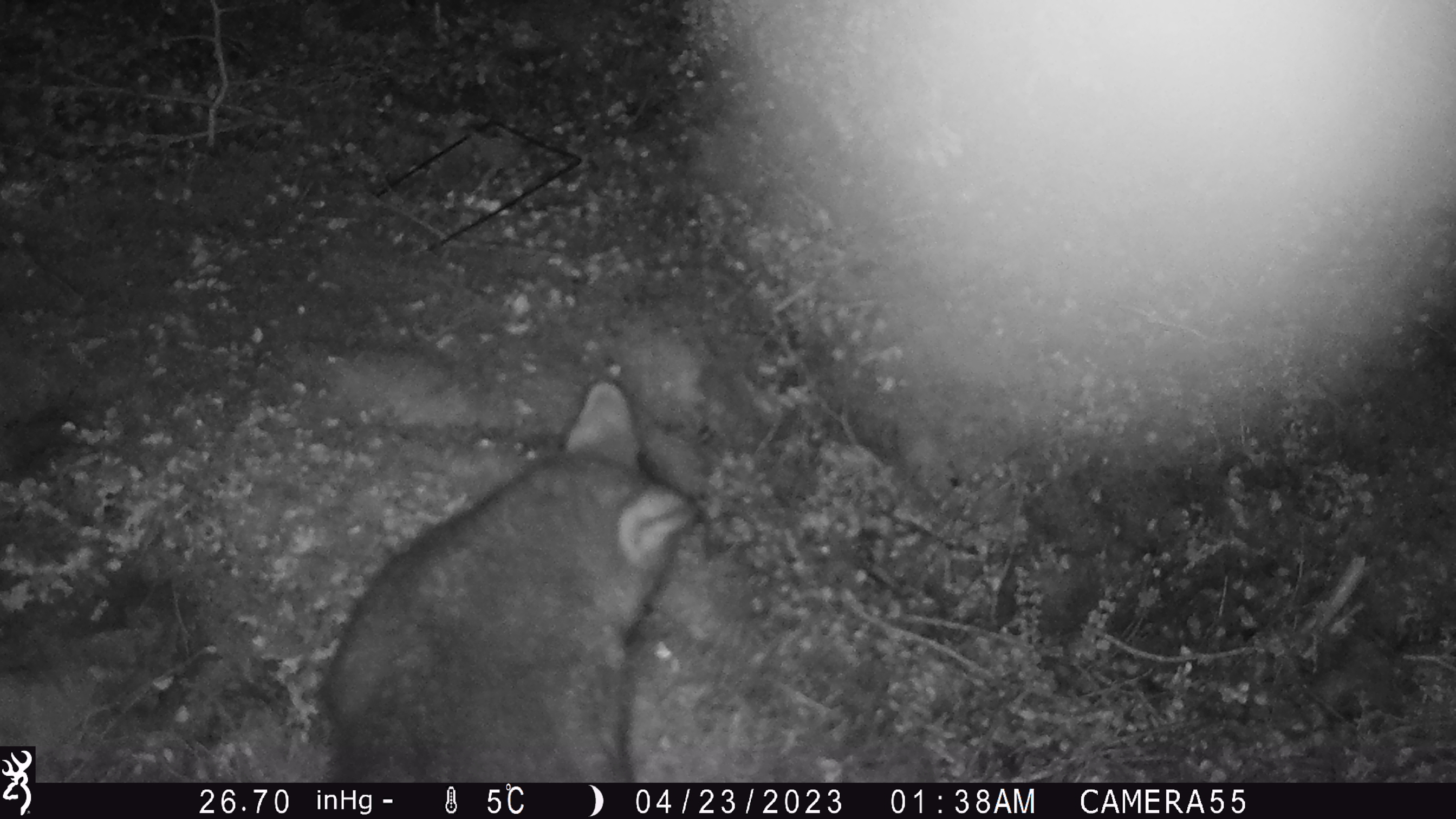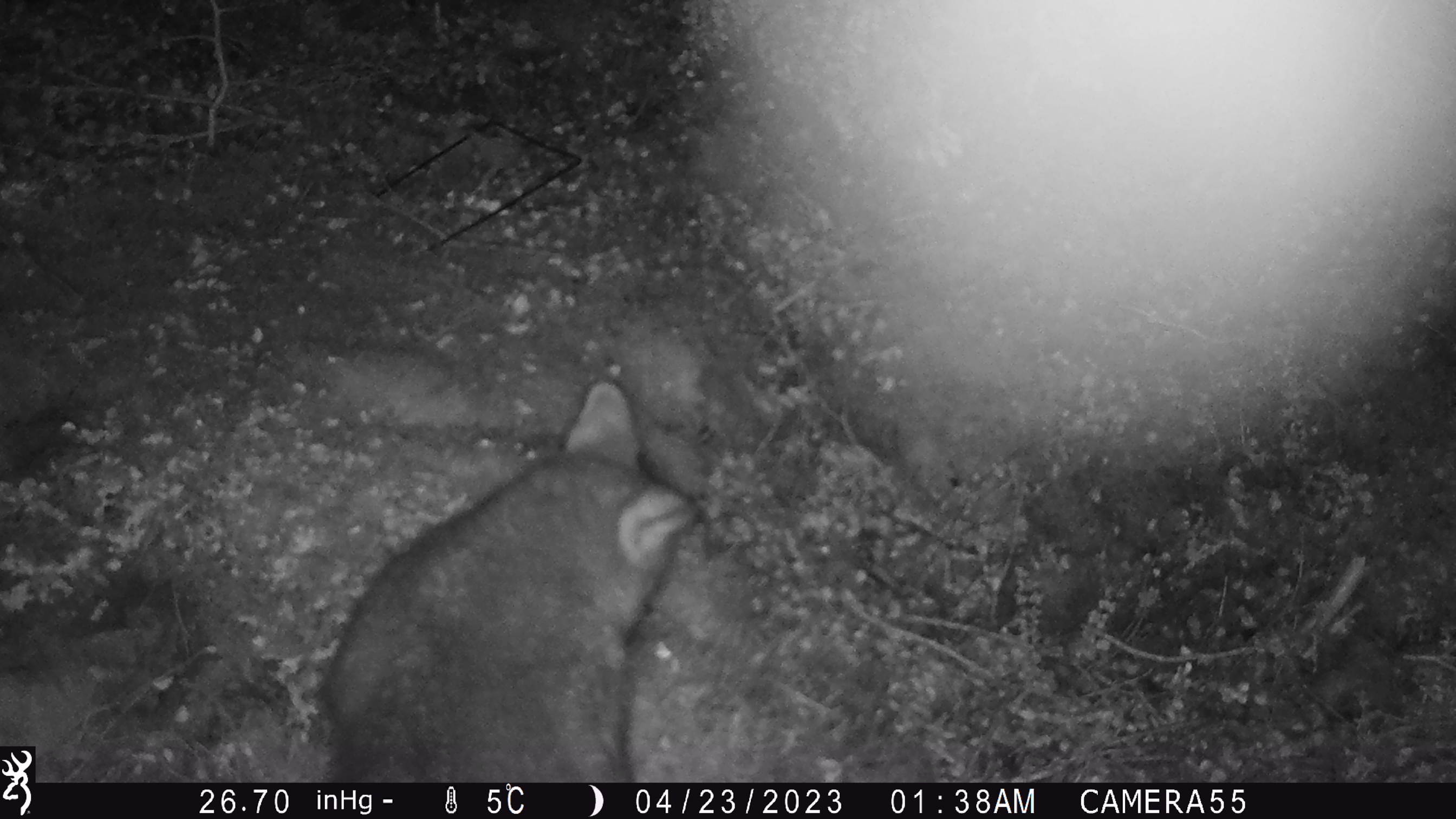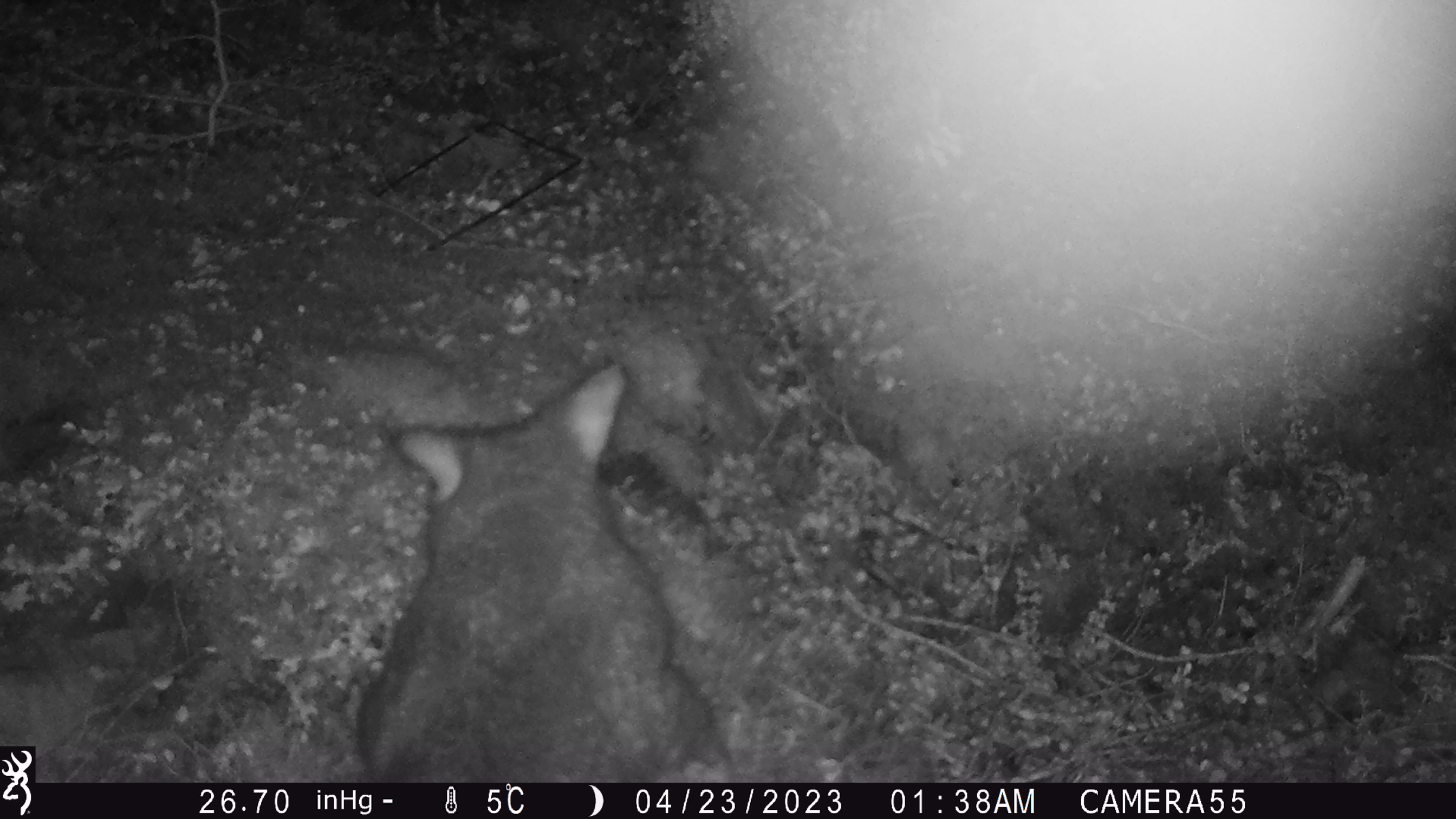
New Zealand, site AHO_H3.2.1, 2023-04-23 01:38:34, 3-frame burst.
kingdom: Animalia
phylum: Chordata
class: Mammalia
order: Diprotodontia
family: Phalangeridae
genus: Trichosurus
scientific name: Trichosurus vulpecula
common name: common brushtail possum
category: possum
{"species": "possum (common brushtail possum) (Trichosurus vulpecula)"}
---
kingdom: Animalia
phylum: Chordata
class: Mammalia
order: Carnivora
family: Mustelidae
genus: Mustela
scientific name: Mustela erminea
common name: stoat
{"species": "stoat (Mustela erminea)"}